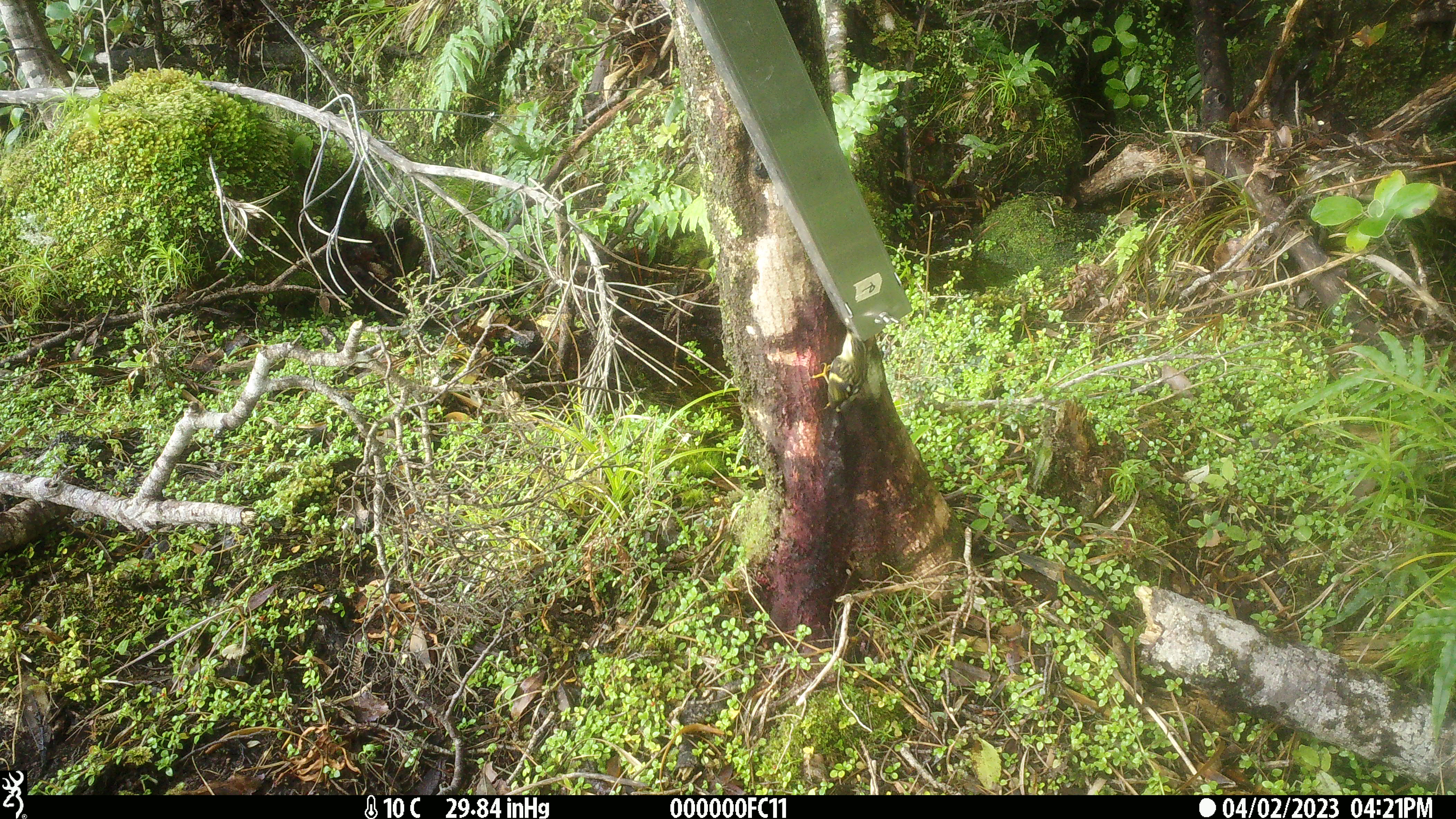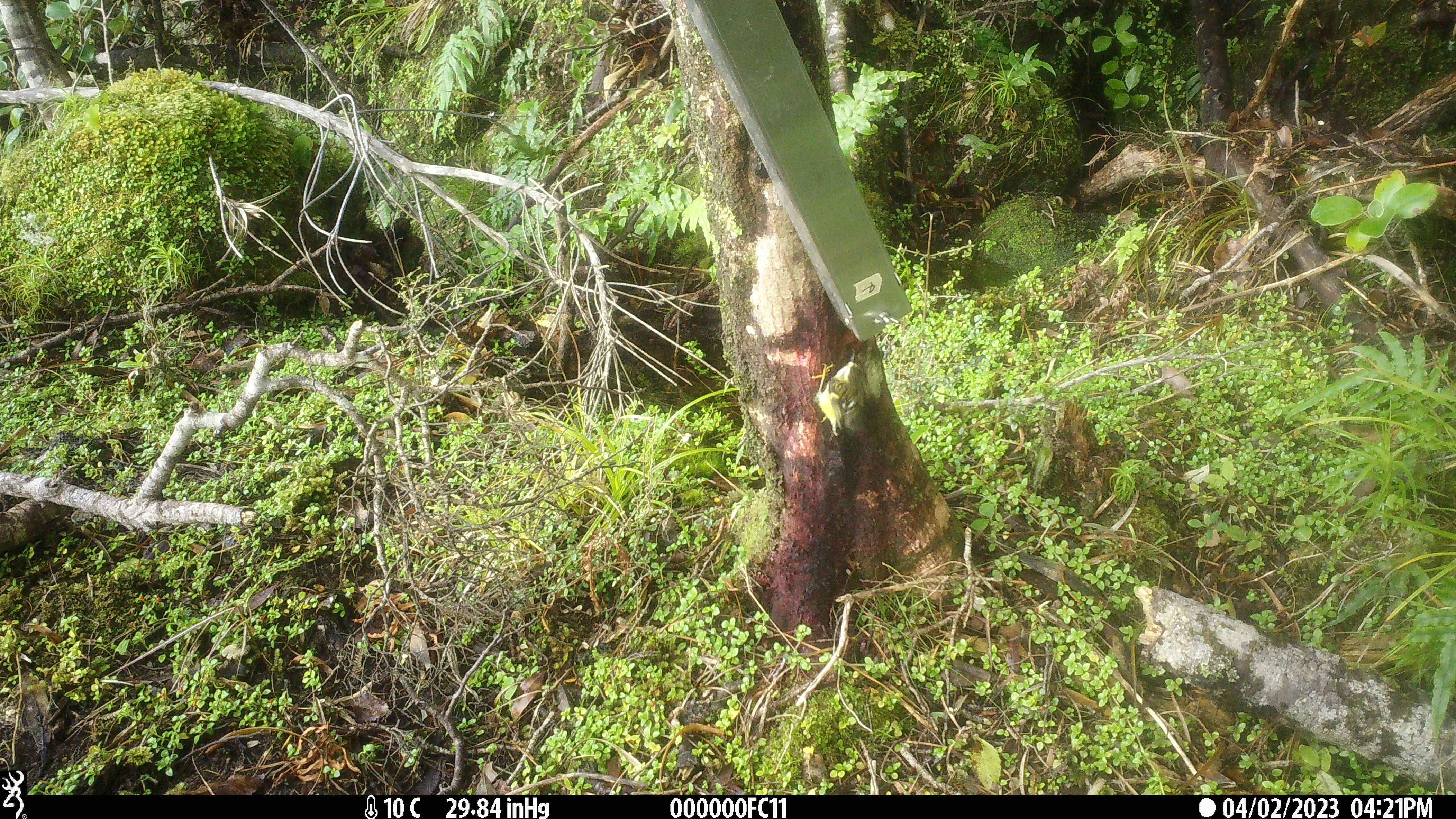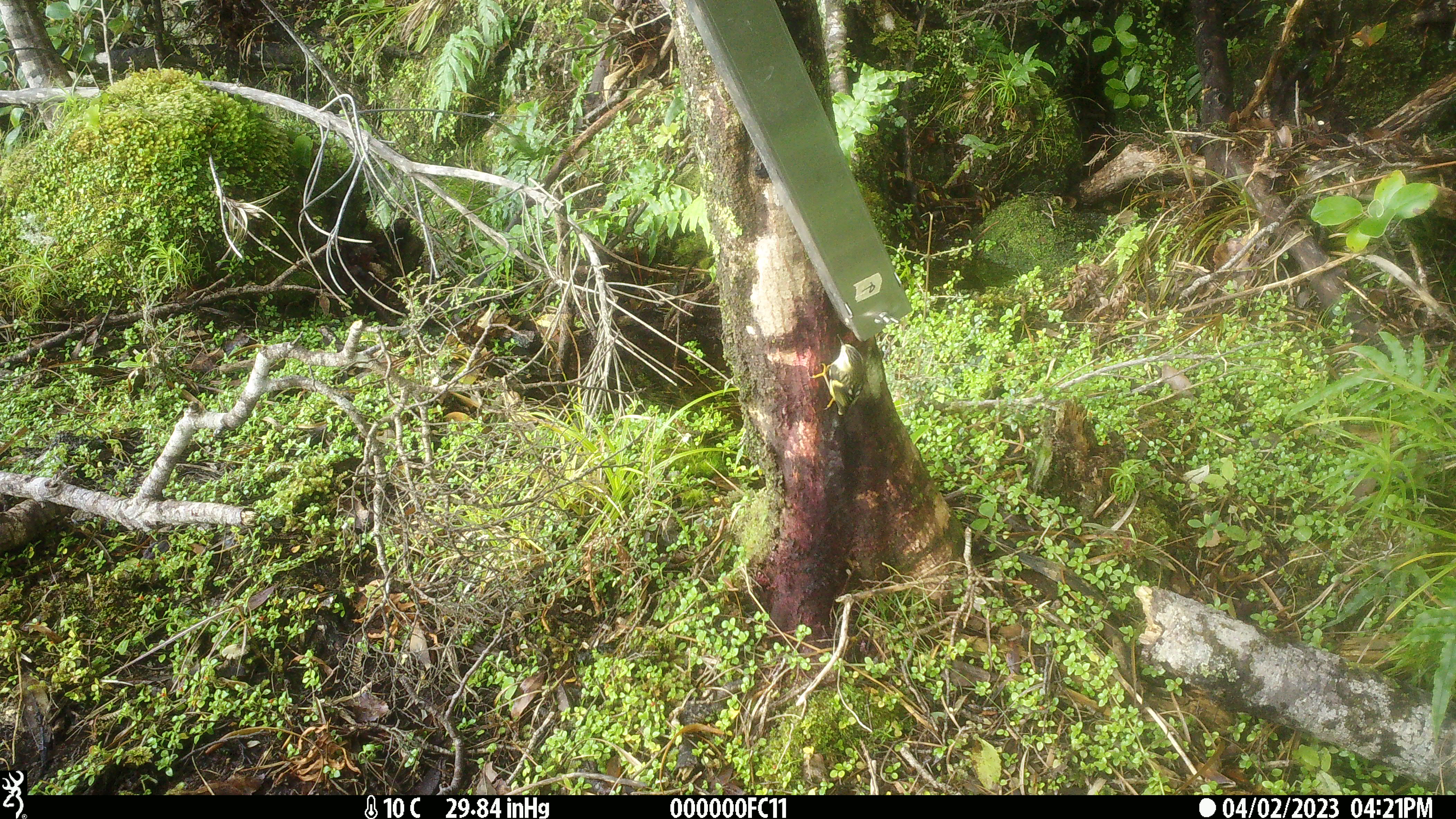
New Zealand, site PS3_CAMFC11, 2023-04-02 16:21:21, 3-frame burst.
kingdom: Animalia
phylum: Chordata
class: Aves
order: Passeriformes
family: Acanthisittidae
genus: Acanthisitta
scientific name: Acanthisitta chloris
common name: rifleman